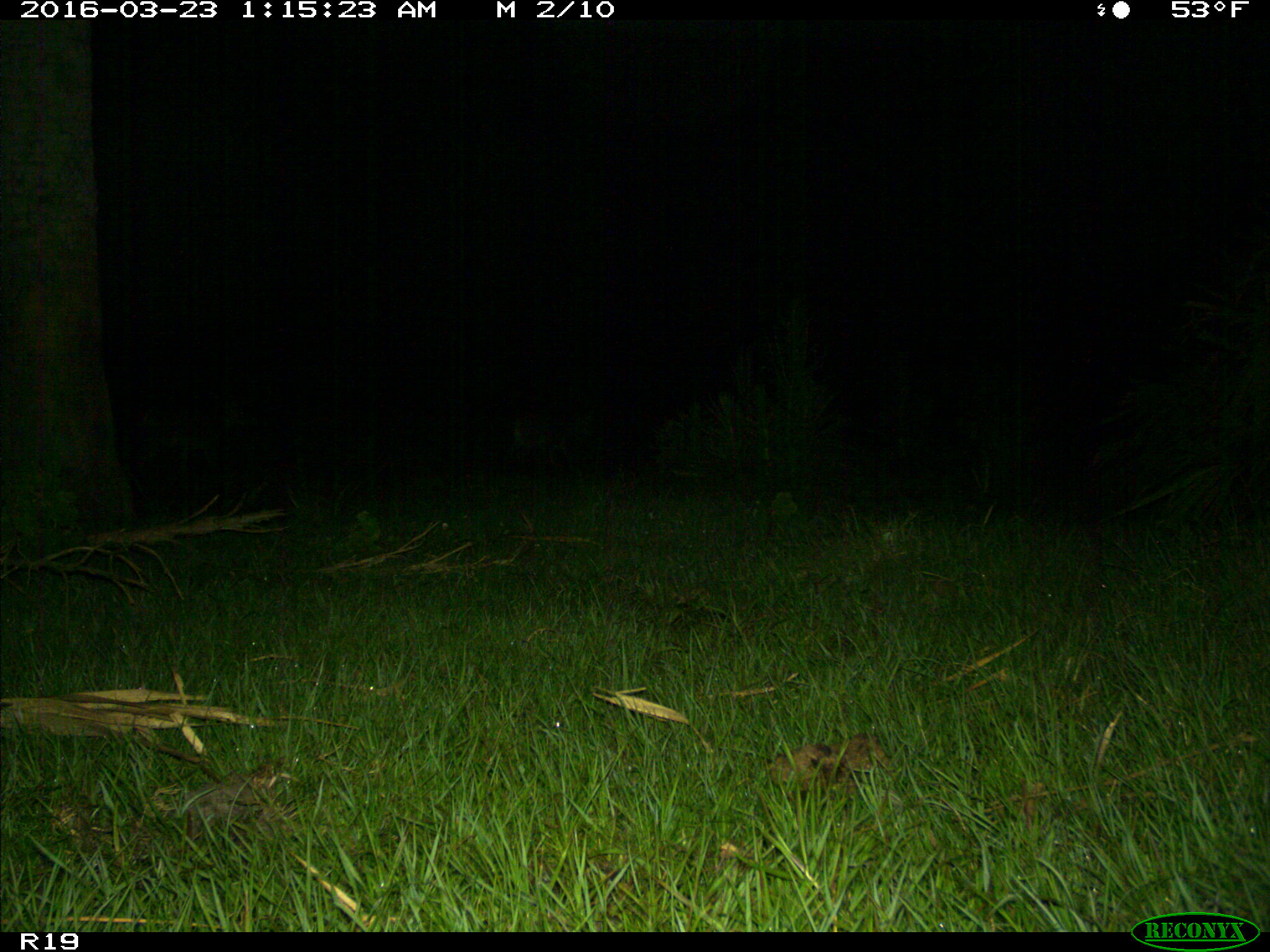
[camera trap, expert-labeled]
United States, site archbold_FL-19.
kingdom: Animalia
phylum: Chordata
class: Mammalia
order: Artiodactyla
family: Cervidae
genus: Odocoileus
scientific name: Odocoileus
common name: deer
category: unidentified deer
Unidentified deer (deer) (Odocoileus).